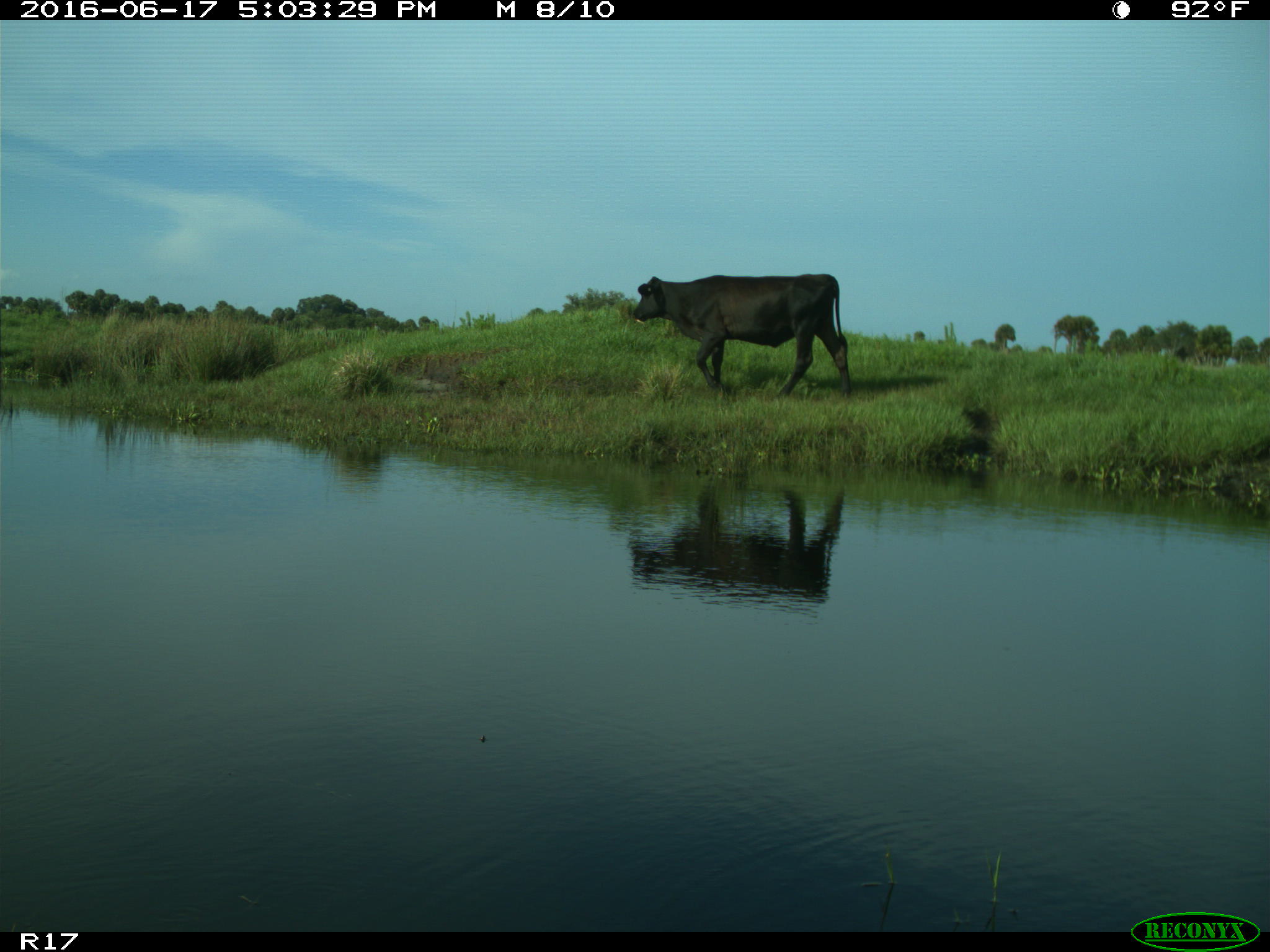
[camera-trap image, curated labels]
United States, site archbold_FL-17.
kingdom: Animalia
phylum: Chordata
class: Mammalia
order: Artiodactyla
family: Bovidae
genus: Bos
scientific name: Bos taurus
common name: domestic cow